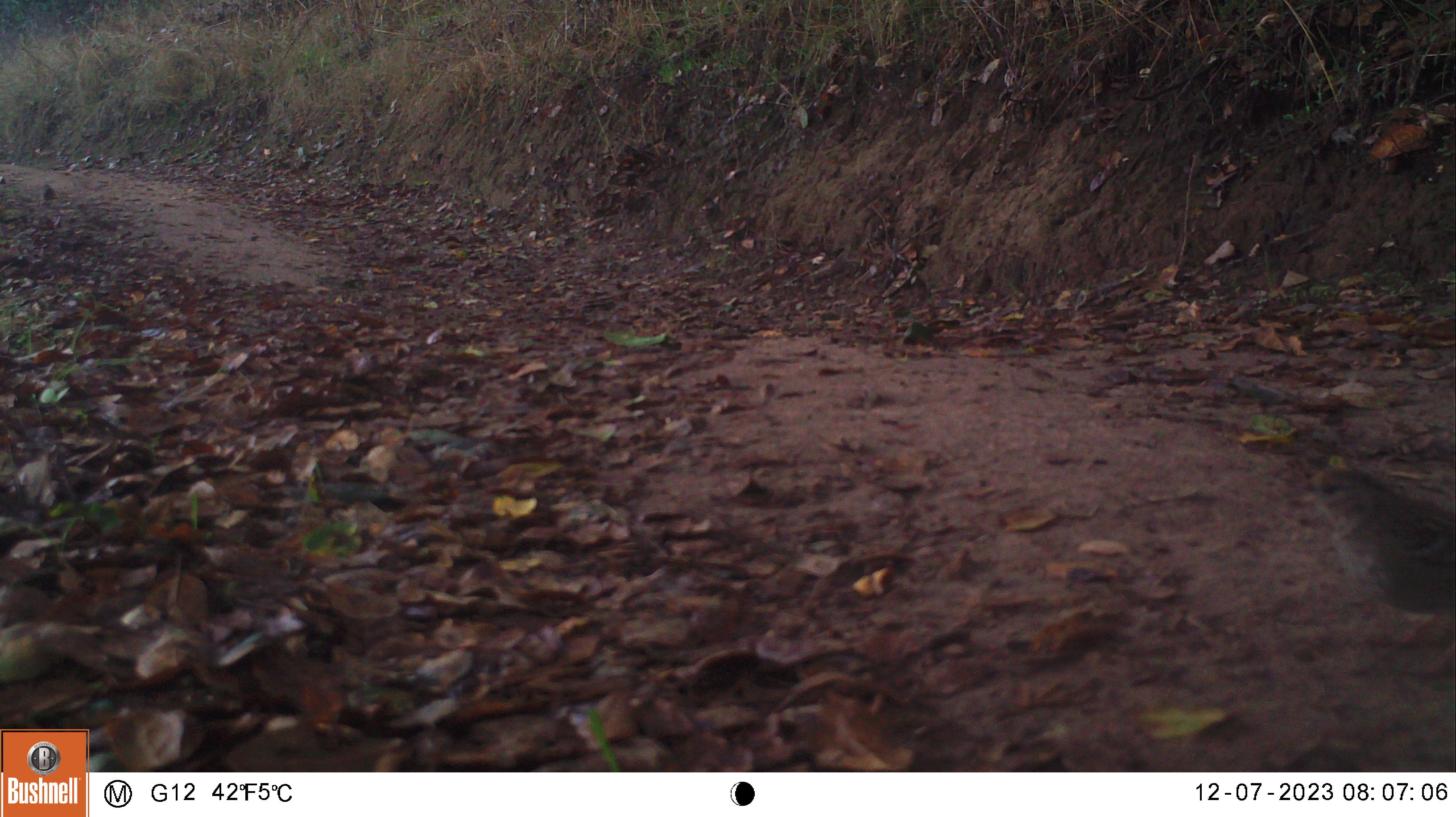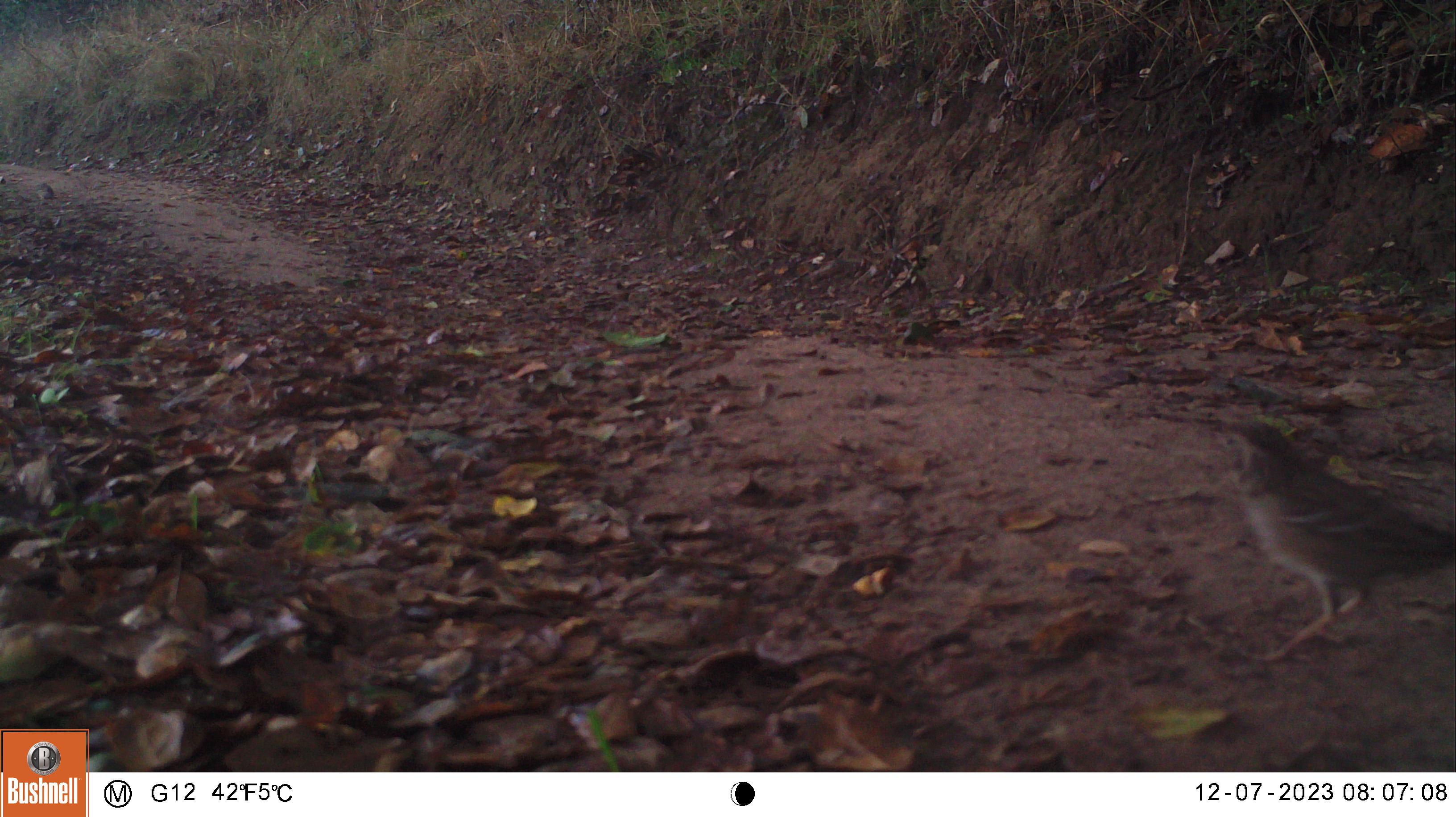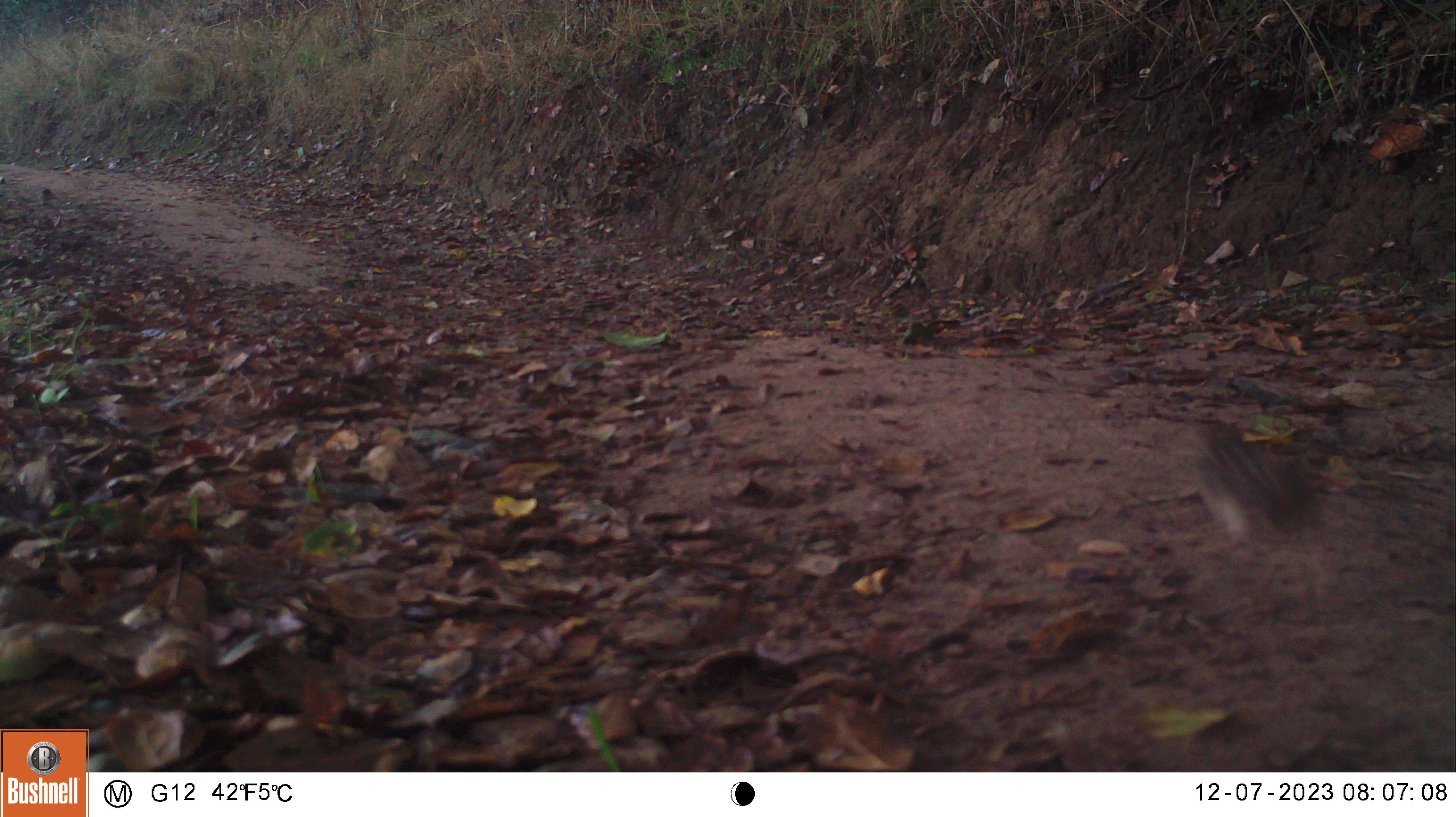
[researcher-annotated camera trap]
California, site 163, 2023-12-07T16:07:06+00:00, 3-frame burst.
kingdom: Animalia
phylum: Chordata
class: Aves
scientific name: Aves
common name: bird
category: unknown bird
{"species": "unknown bird (bird) (Aves)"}